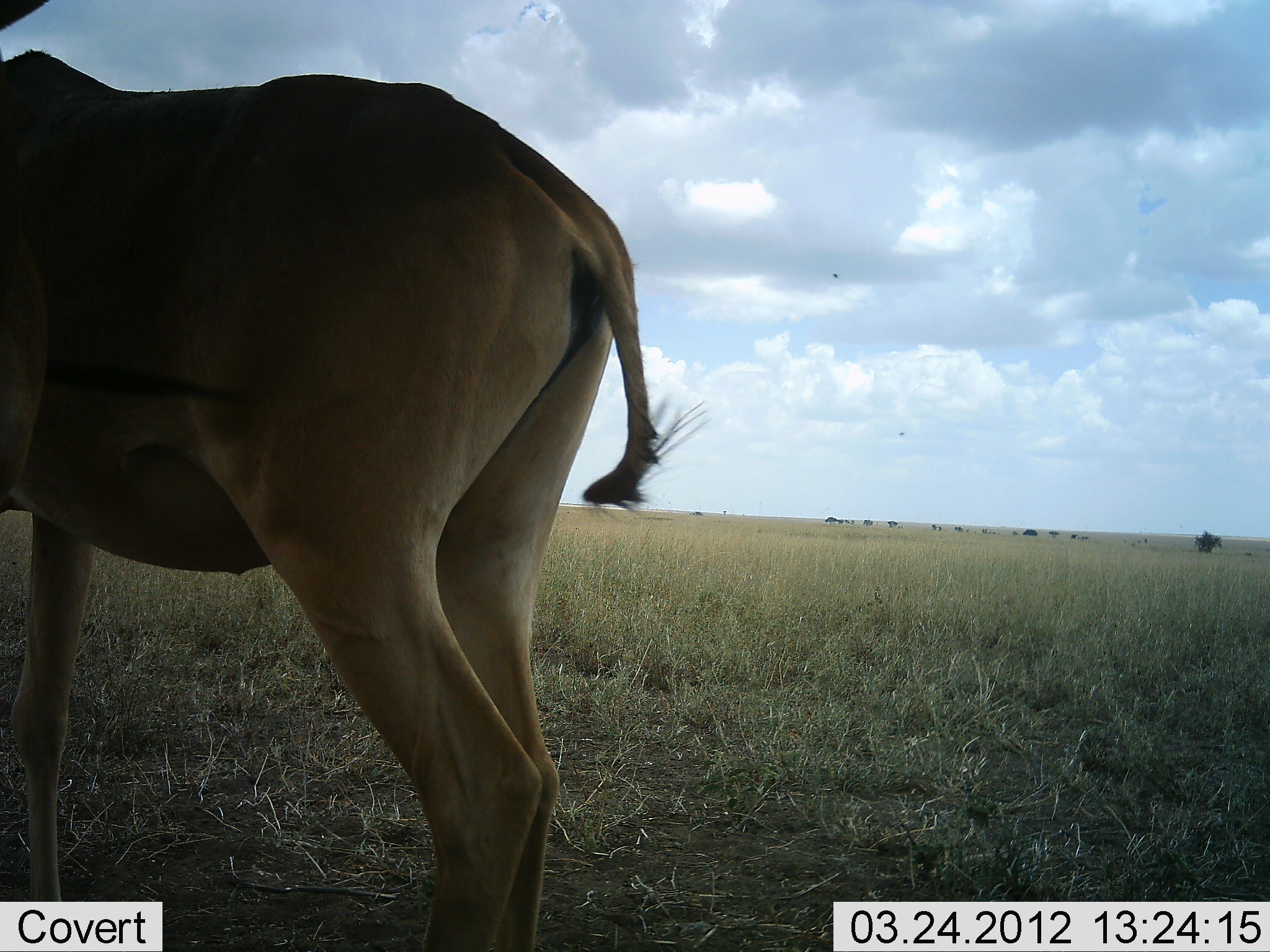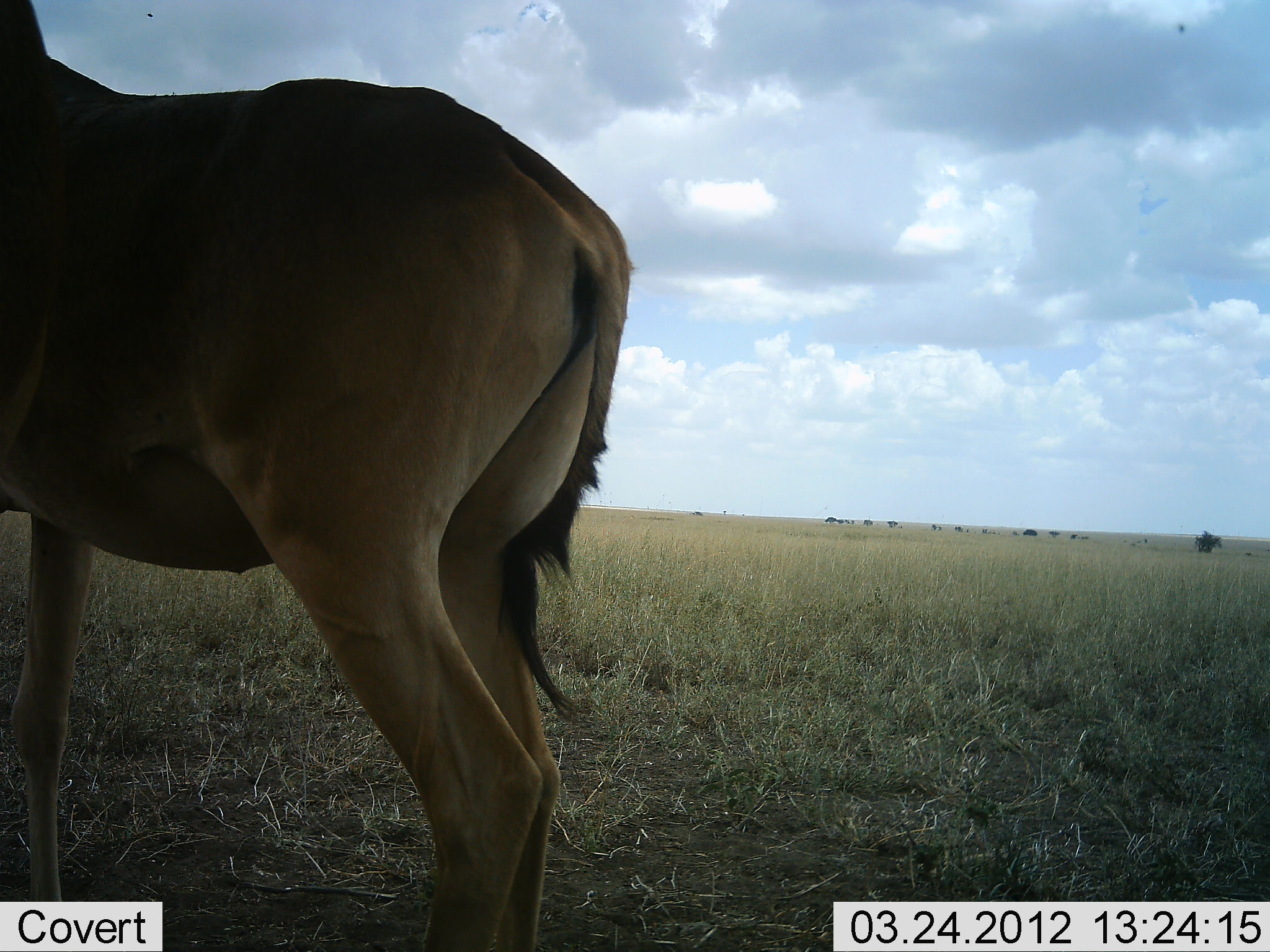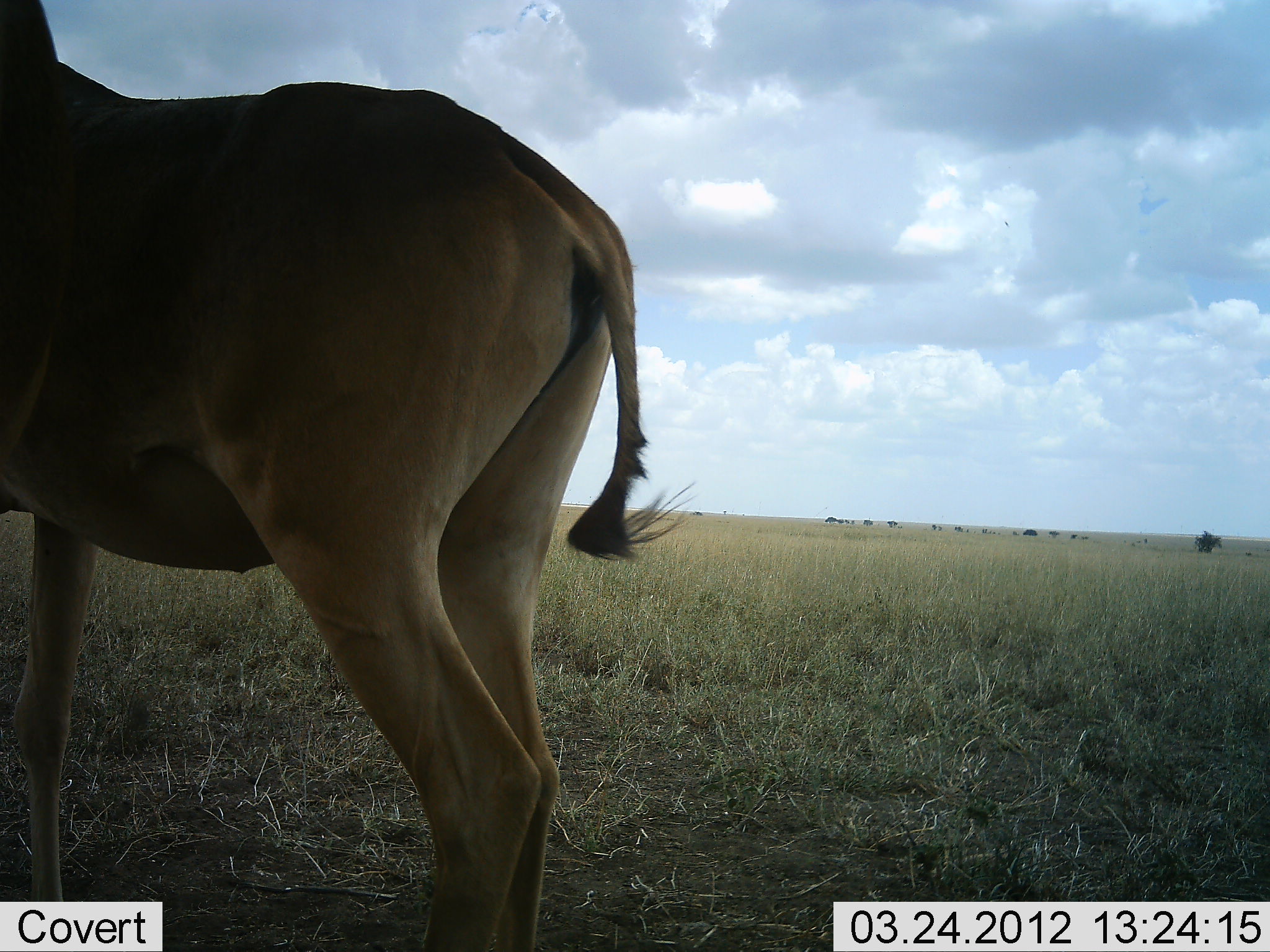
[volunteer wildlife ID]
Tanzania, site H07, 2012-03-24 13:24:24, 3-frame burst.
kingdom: Animalia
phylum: Chordata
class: Mammalia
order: Artiodactyla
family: Bovidae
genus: Alcelaphus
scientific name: Alcelaphus buselaphus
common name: hartebeest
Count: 1.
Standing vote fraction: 100%.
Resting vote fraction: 0%.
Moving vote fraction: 0%.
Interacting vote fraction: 0%.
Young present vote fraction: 0%.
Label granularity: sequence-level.